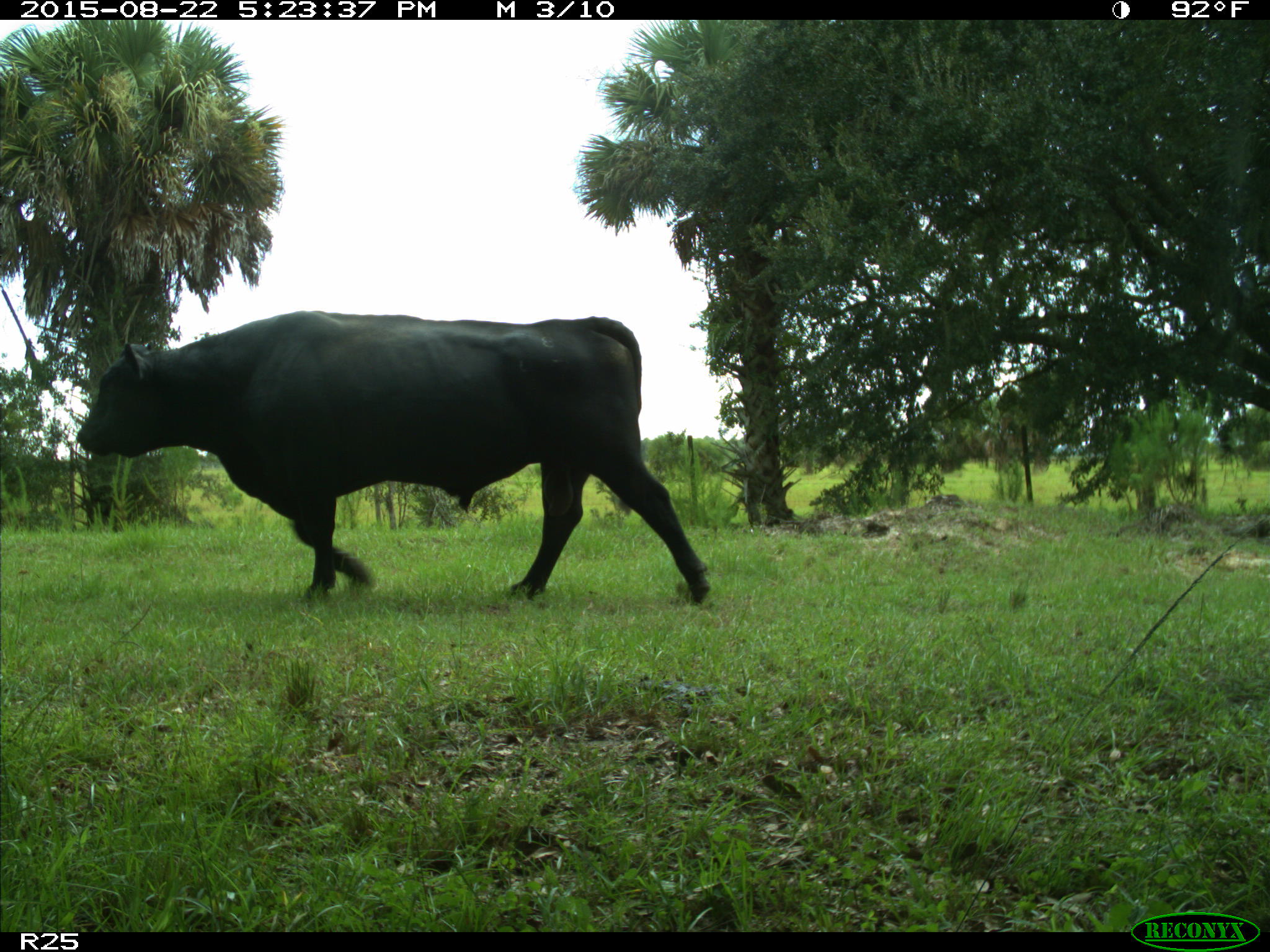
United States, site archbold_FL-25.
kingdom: Animalia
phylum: Chordata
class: Mammalia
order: Artiodactyla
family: Bovidae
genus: Bos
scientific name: Bos taurus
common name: domestic cow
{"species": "Bos taurus (domestic cow)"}